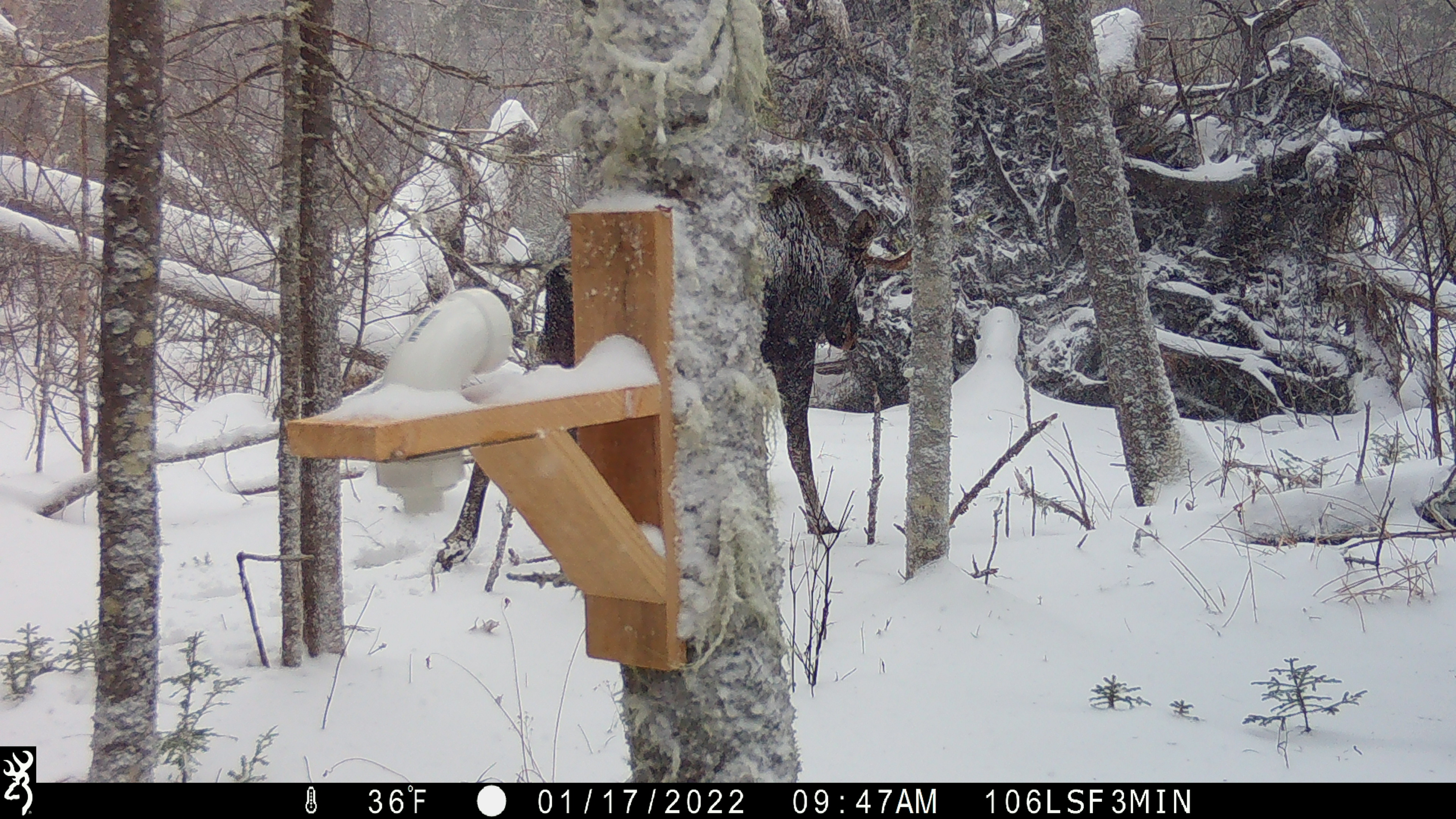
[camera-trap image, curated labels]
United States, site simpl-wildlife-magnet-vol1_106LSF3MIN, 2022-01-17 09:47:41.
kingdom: Animalia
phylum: Chordata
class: Mammalia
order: Artiodactyla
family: Cervidae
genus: Alces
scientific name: Alces alces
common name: moose